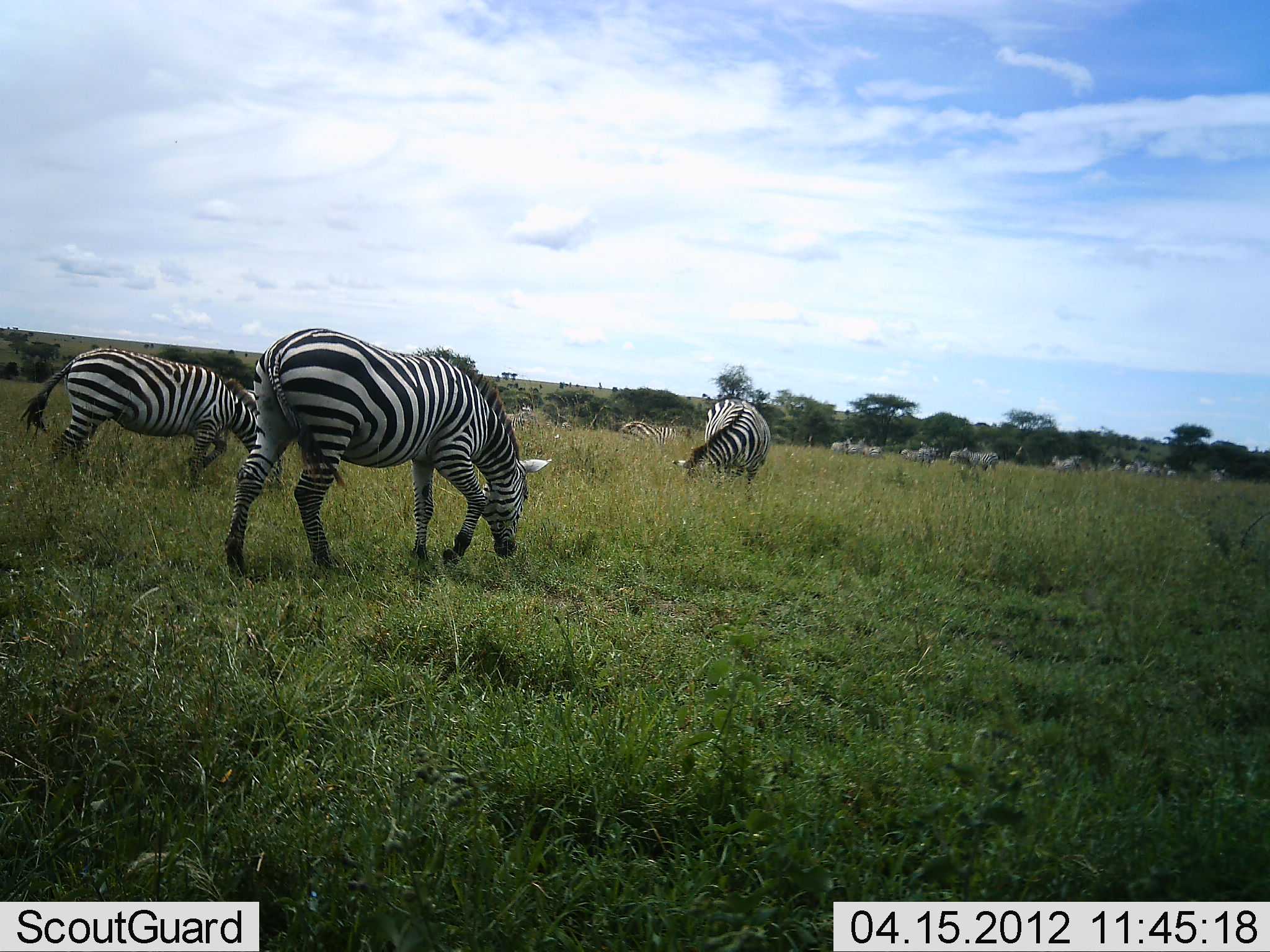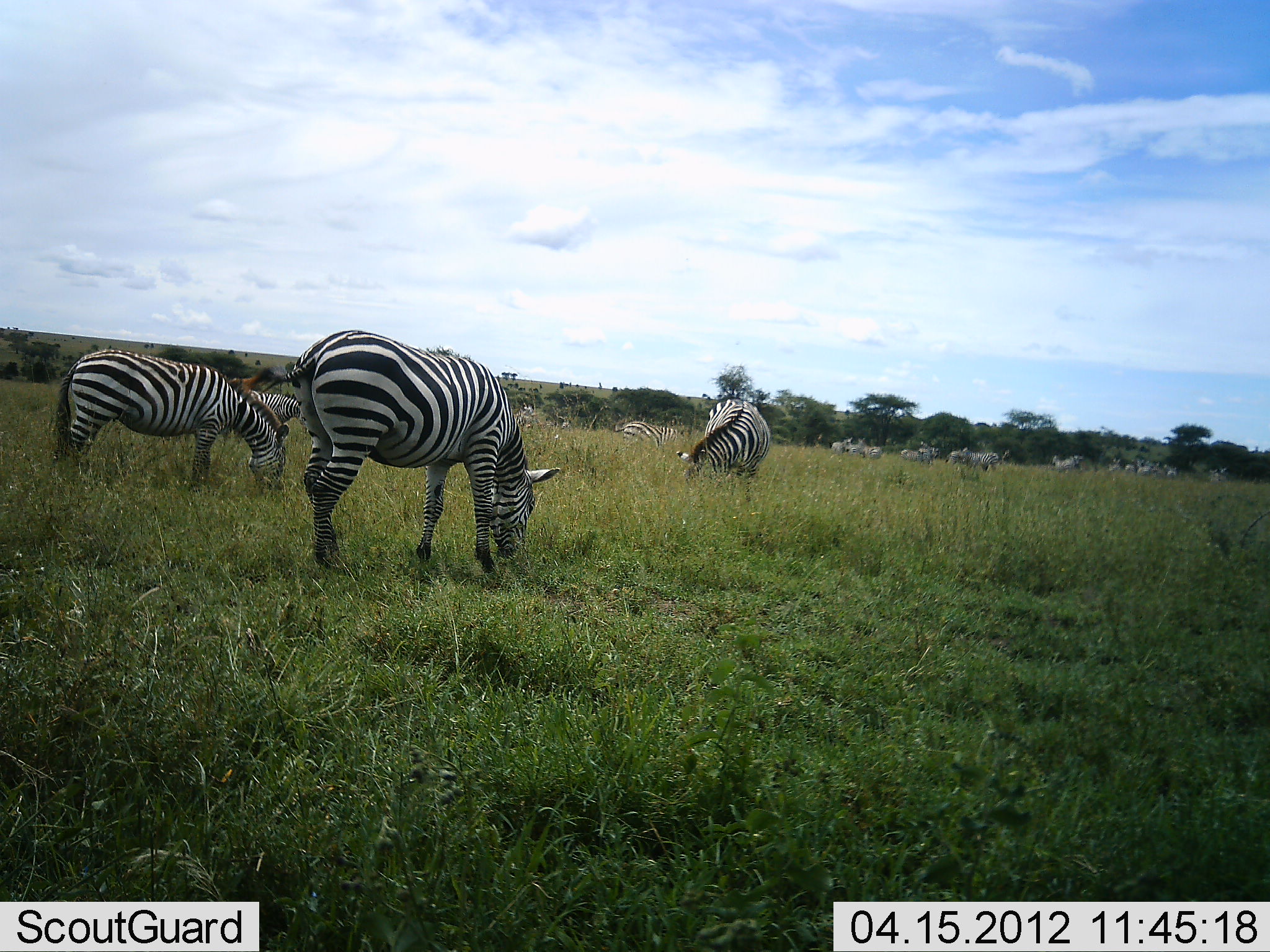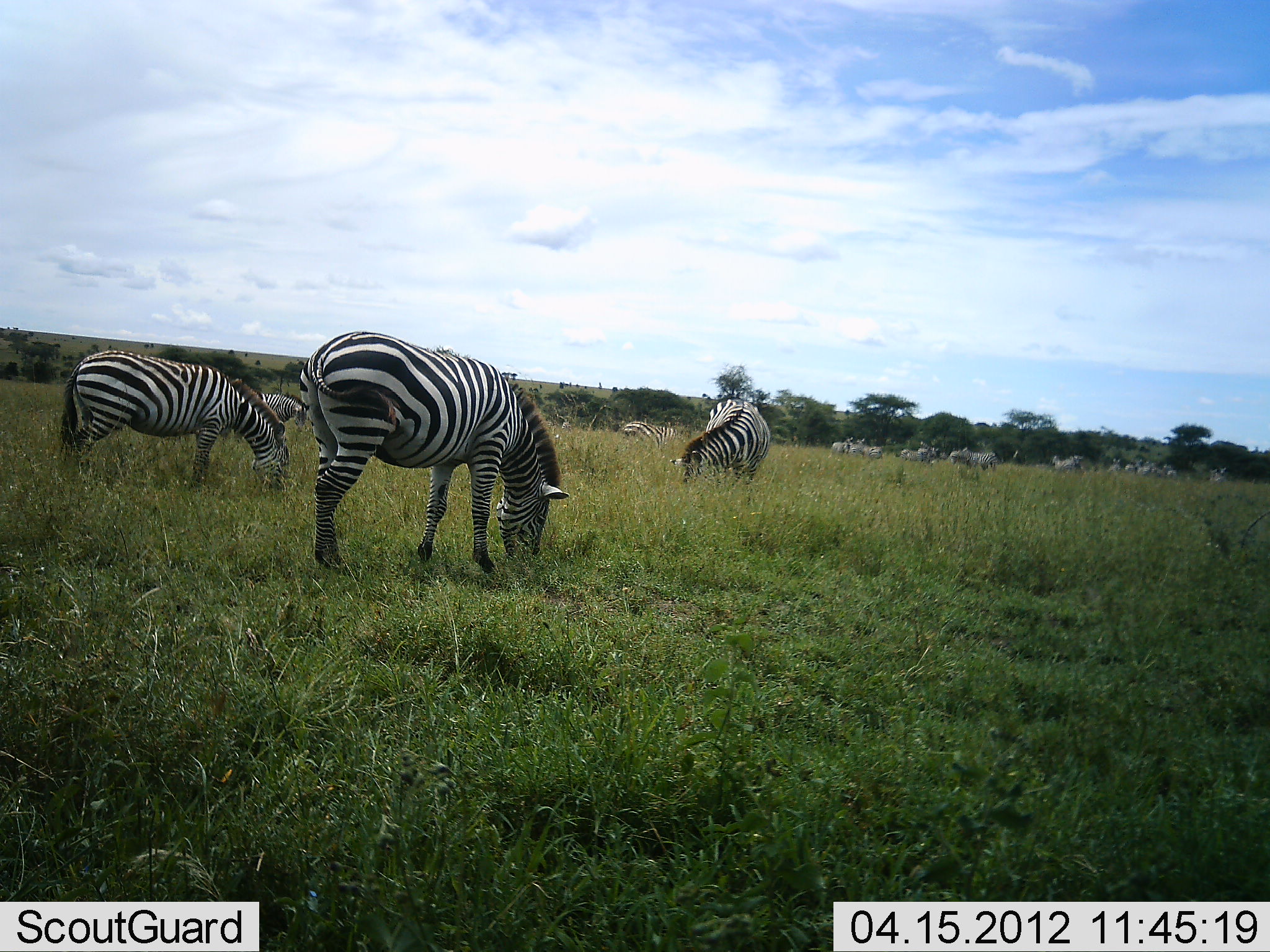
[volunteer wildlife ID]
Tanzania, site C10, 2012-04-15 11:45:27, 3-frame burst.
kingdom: Animalia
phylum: Chordata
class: Mammalia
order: Perissodactyla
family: Equidae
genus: Equus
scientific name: Equus quagga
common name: plains zebra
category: zebra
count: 11-50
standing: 33%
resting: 0%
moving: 17%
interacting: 0%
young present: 0%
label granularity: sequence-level